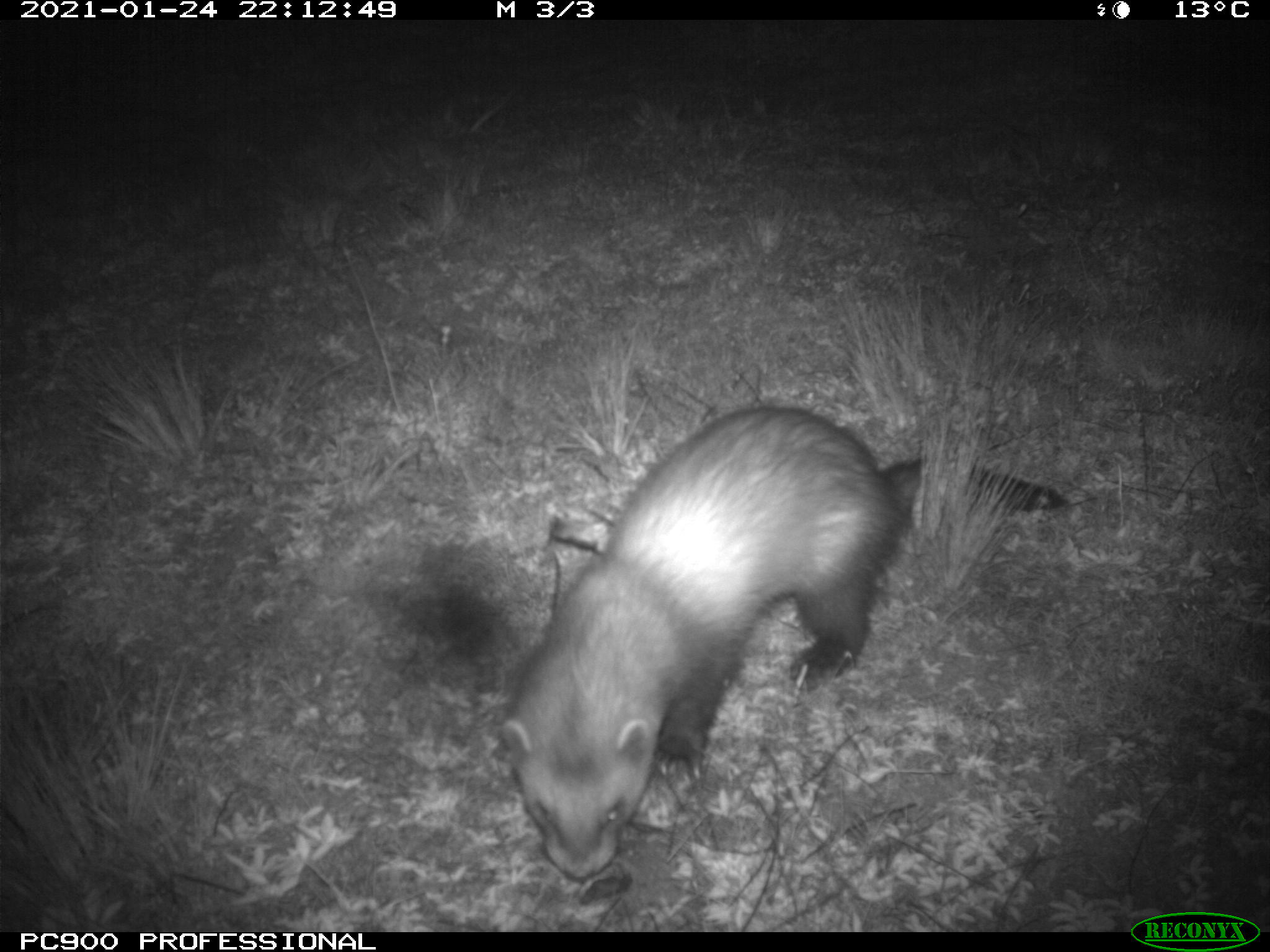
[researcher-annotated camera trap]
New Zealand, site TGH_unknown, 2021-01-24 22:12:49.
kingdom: Animalia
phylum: Chordata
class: Mammalia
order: Carnivora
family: Mustelidae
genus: Mustela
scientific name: Mustela furo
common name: ferret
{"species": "ferret (Mustela furo)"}